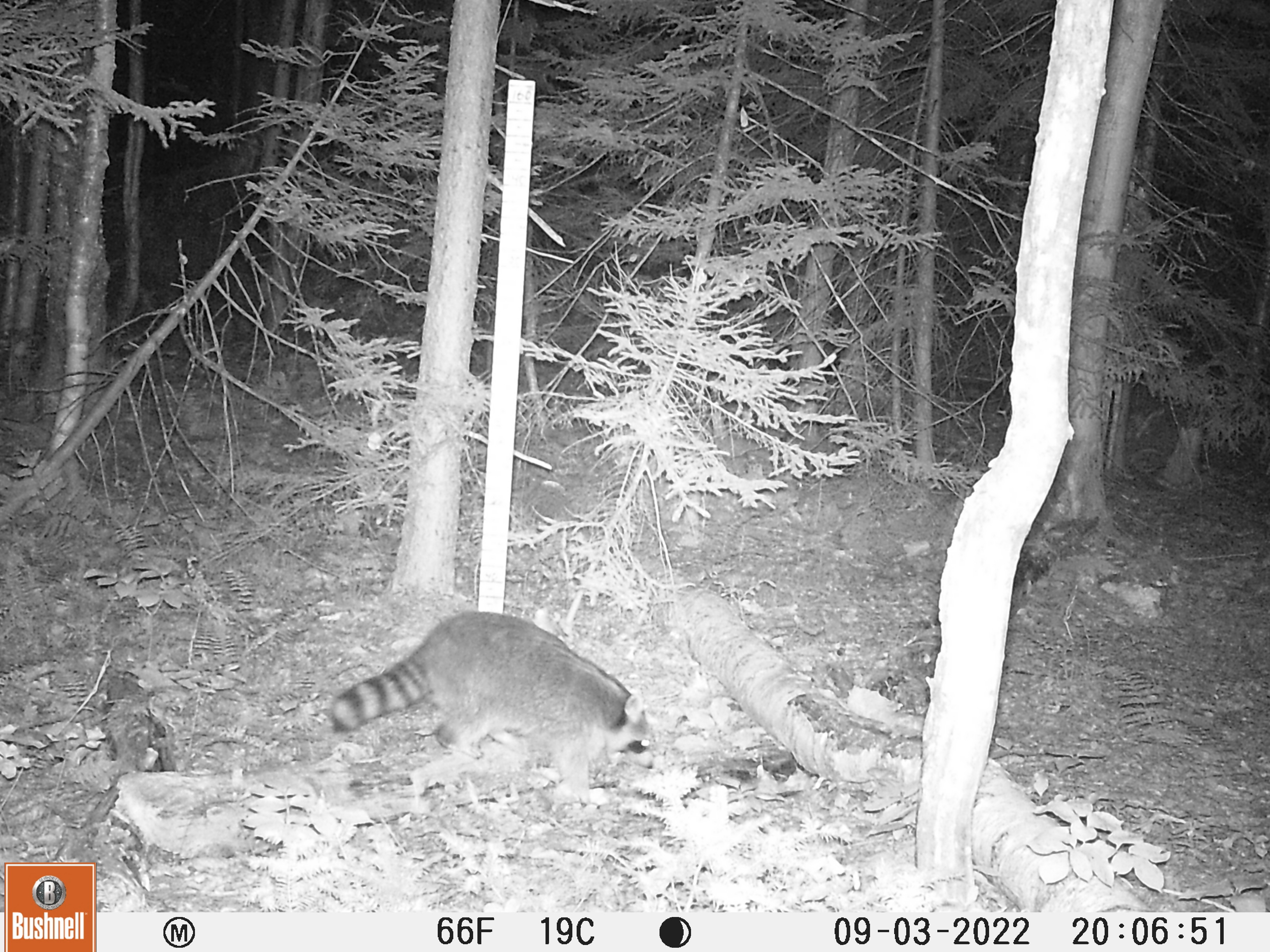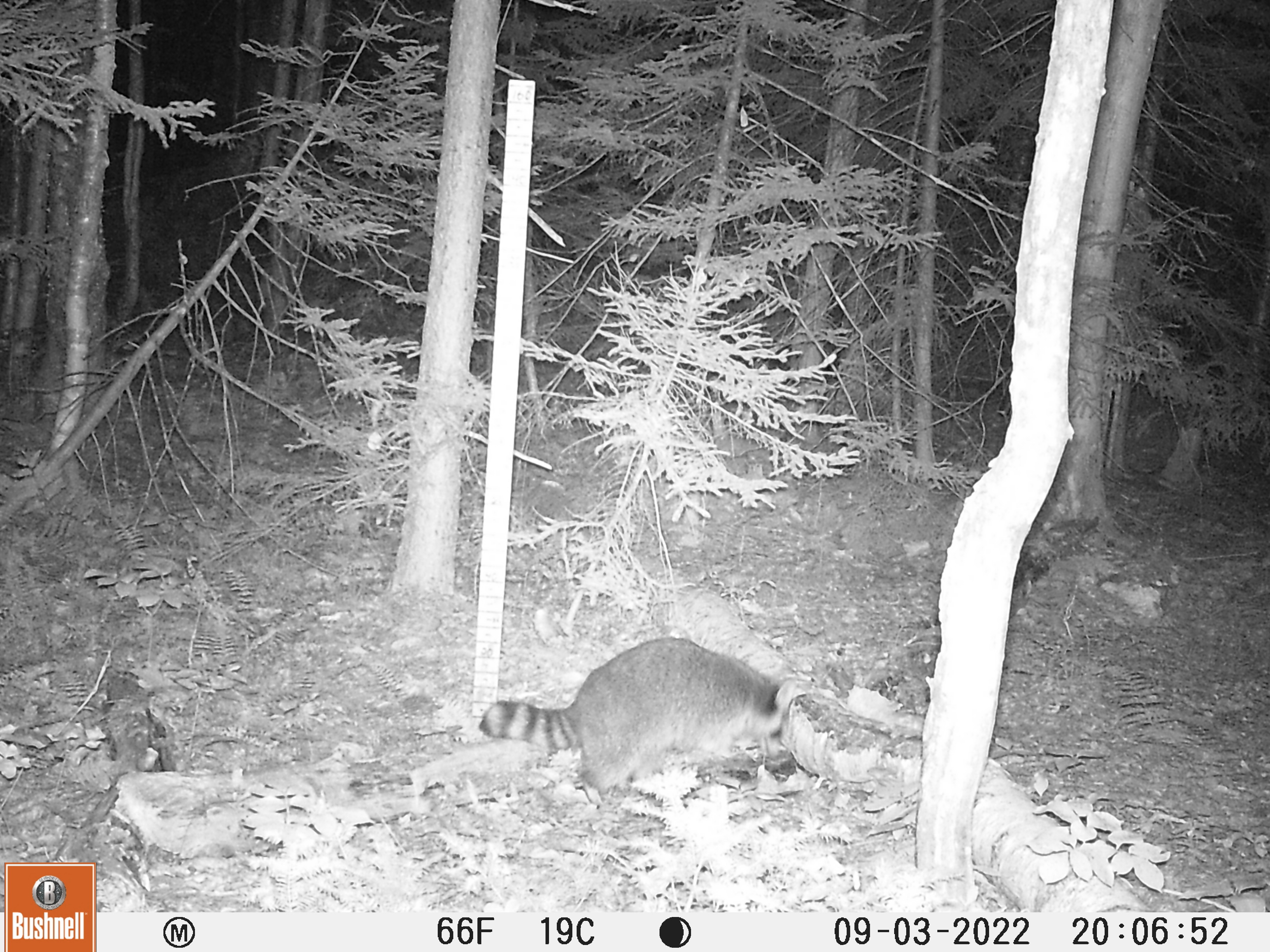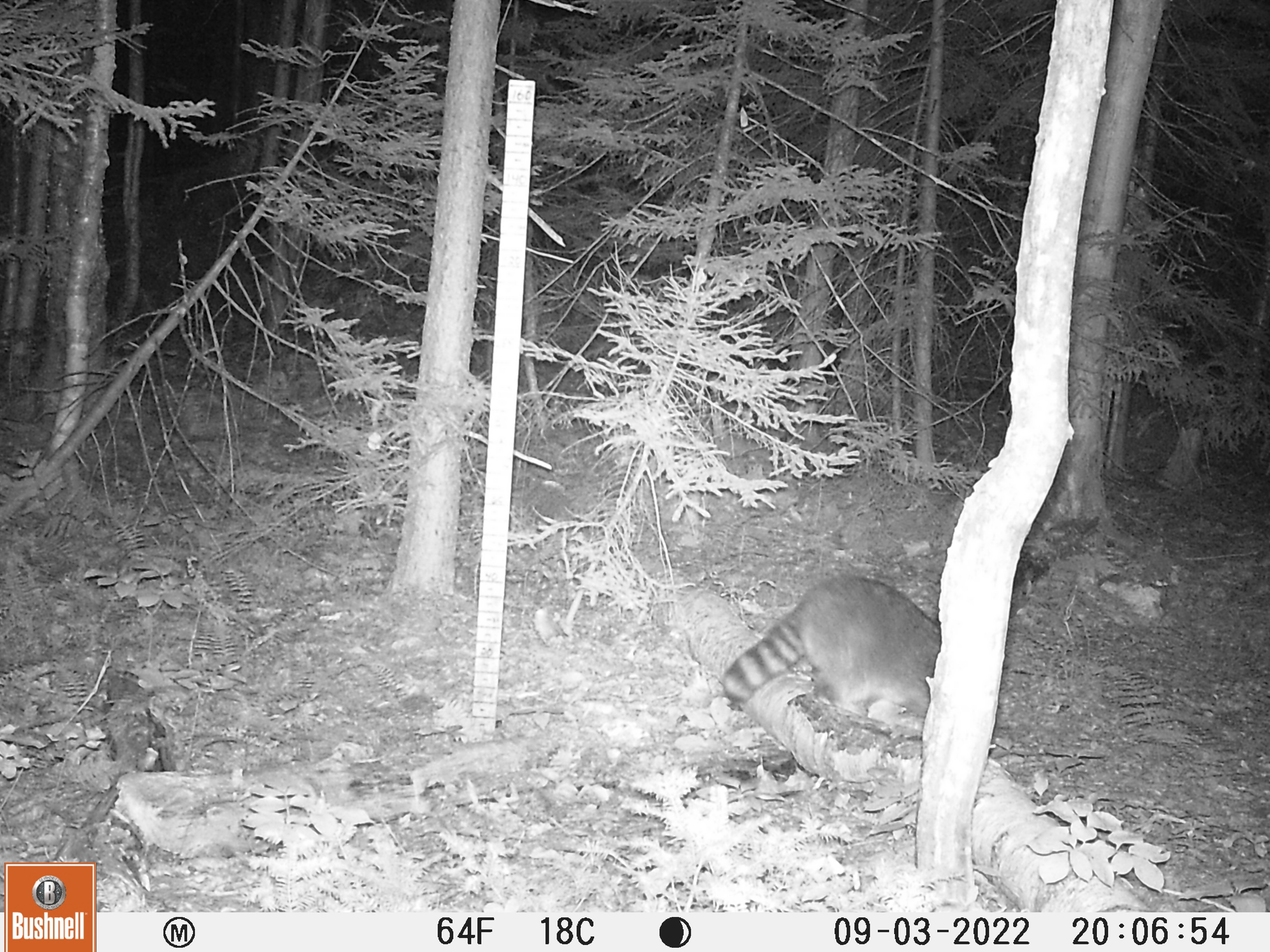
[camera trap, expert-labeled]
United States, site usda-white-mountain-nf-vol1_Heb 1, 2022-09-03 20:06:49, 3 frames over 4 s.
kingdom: Animalia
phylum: Chordata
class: Mammalia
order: Carnivora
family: Procyonidae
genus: Procyon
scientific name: Procyon lotor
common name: raccoon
Raccoon (Procyon lotor).